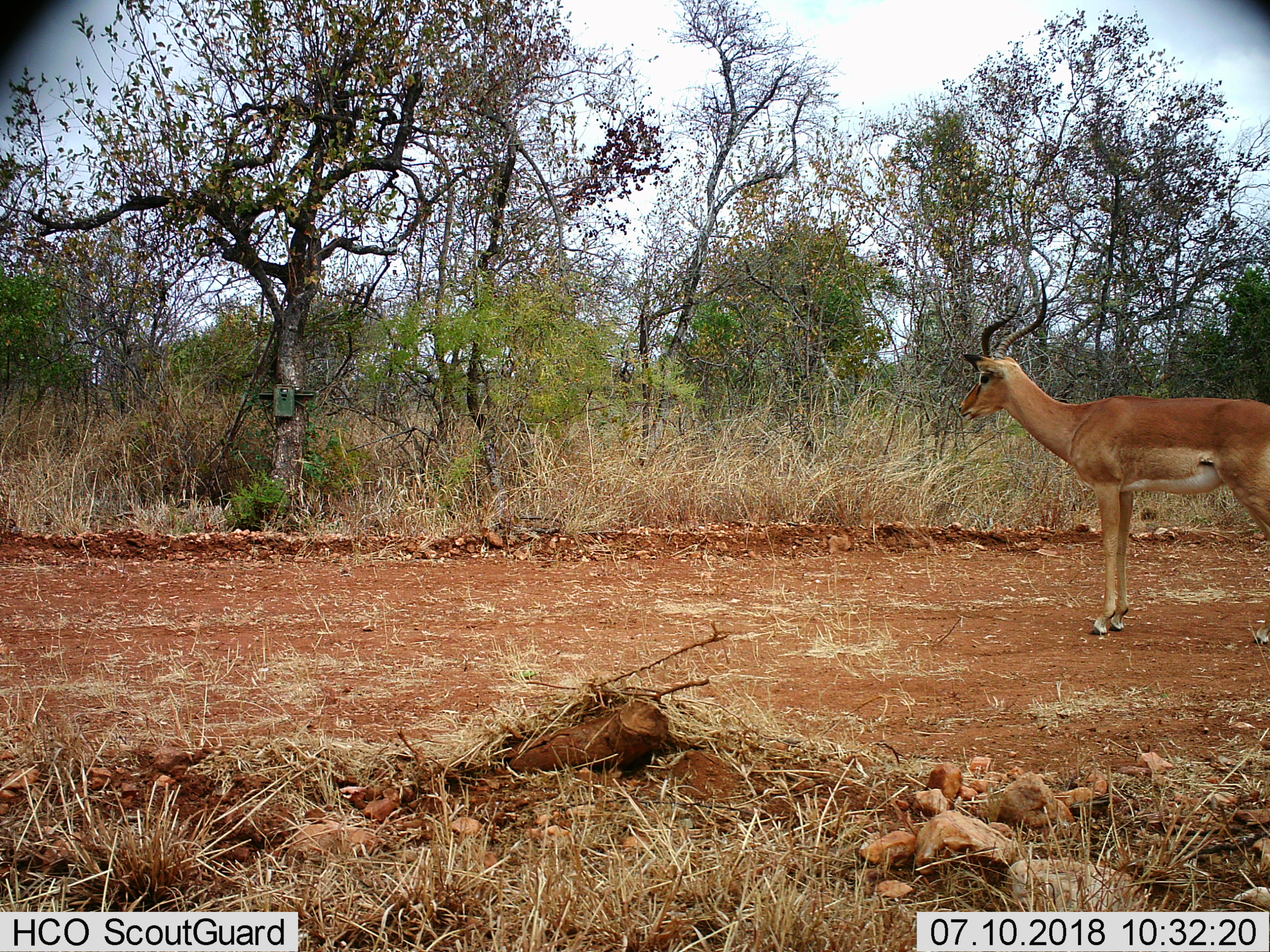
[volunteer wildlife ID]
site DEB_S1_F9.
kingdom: Animalia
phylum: Chordata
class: Mammalia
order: Artiodactyla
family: Bovidae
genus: Aepyceros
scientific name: Aepyceros melampus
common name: impala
Impala (Aepyceros melampus), count 1. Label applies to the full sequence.